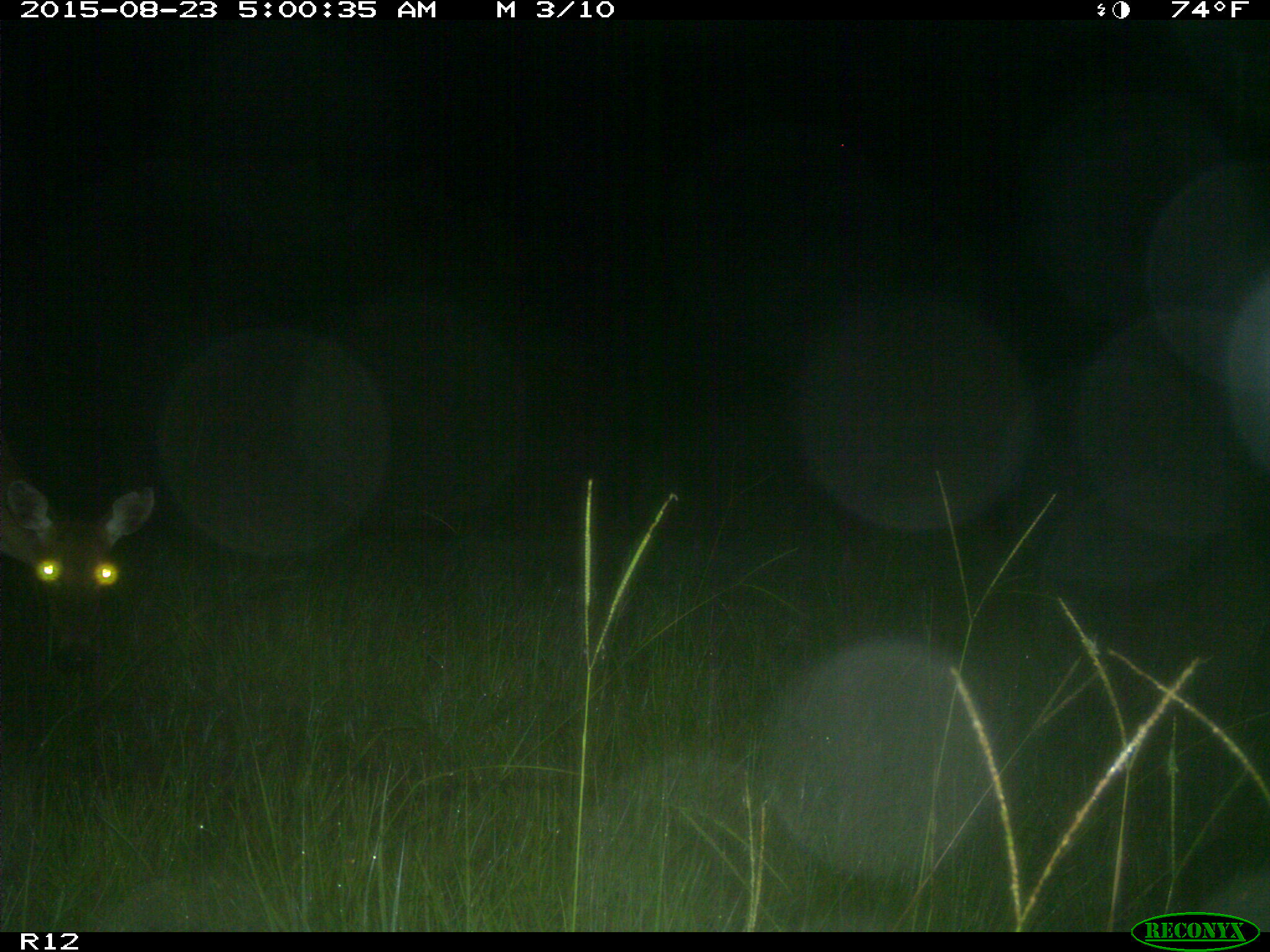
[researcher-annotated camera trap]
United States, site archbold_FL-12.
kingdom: Animalia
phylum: Chordata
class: Mammalia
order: Artiodactyla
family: Cervidae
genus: Odocoileus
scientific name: Odocoileus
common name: deer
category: unidentified deer